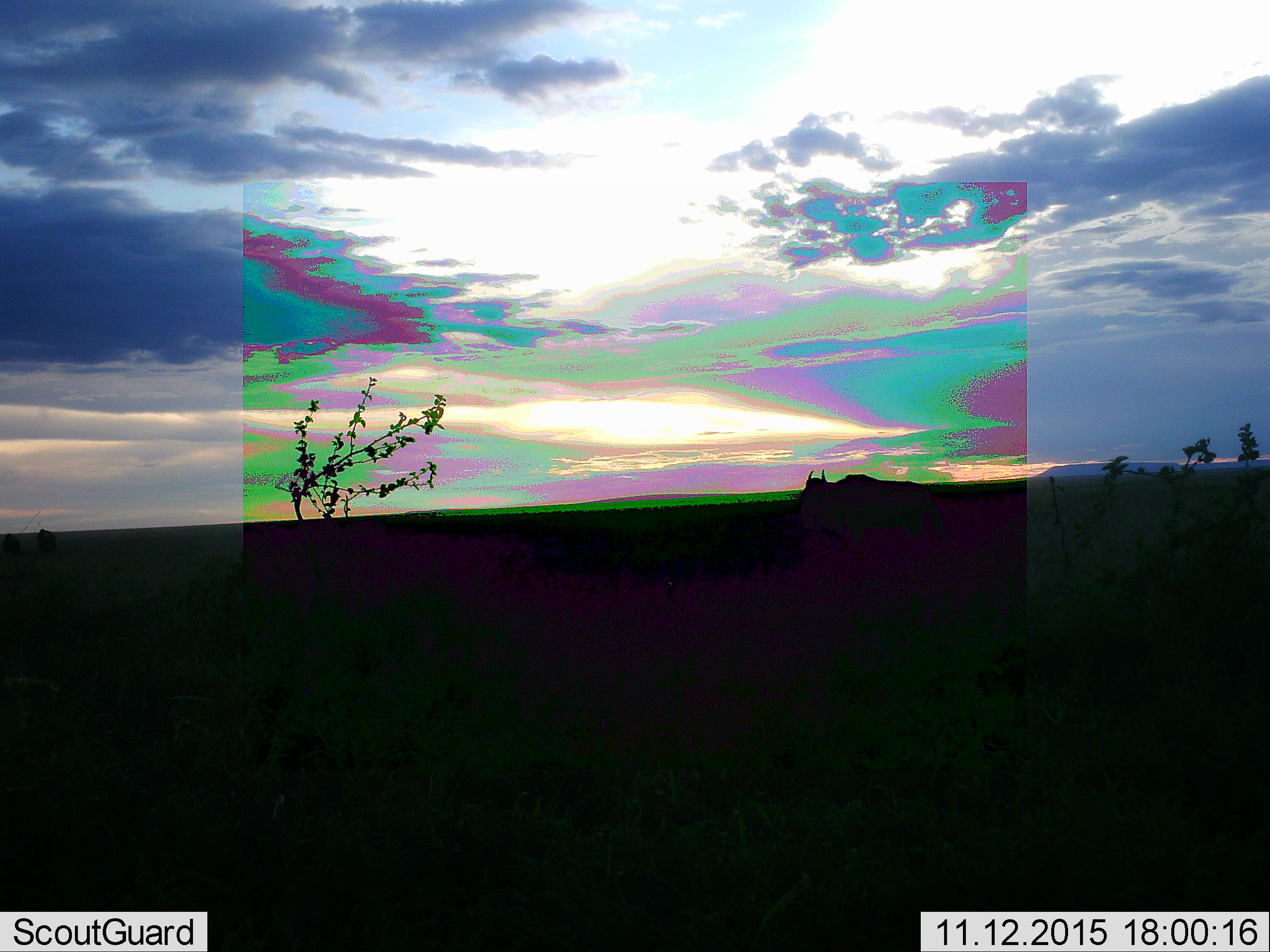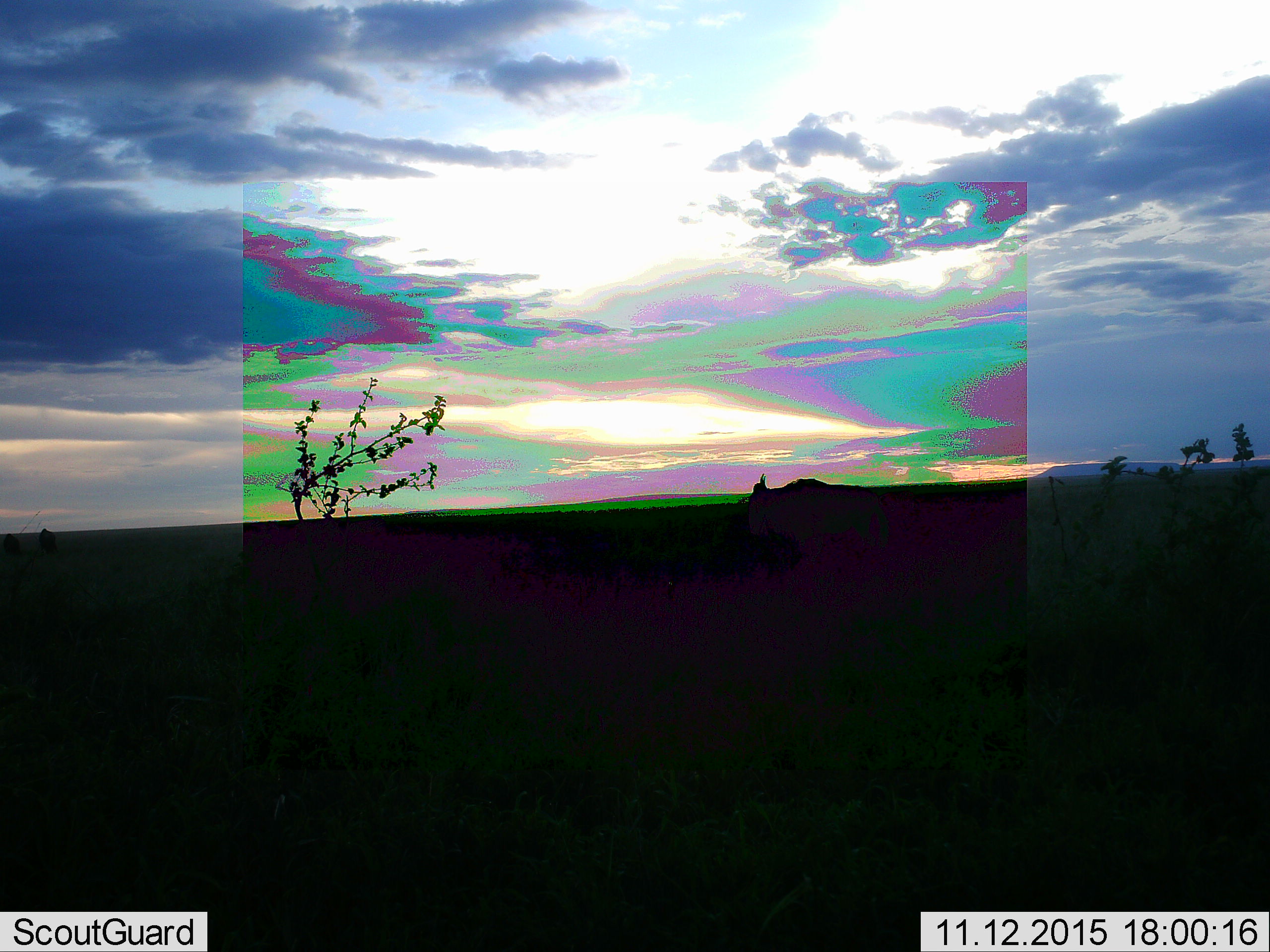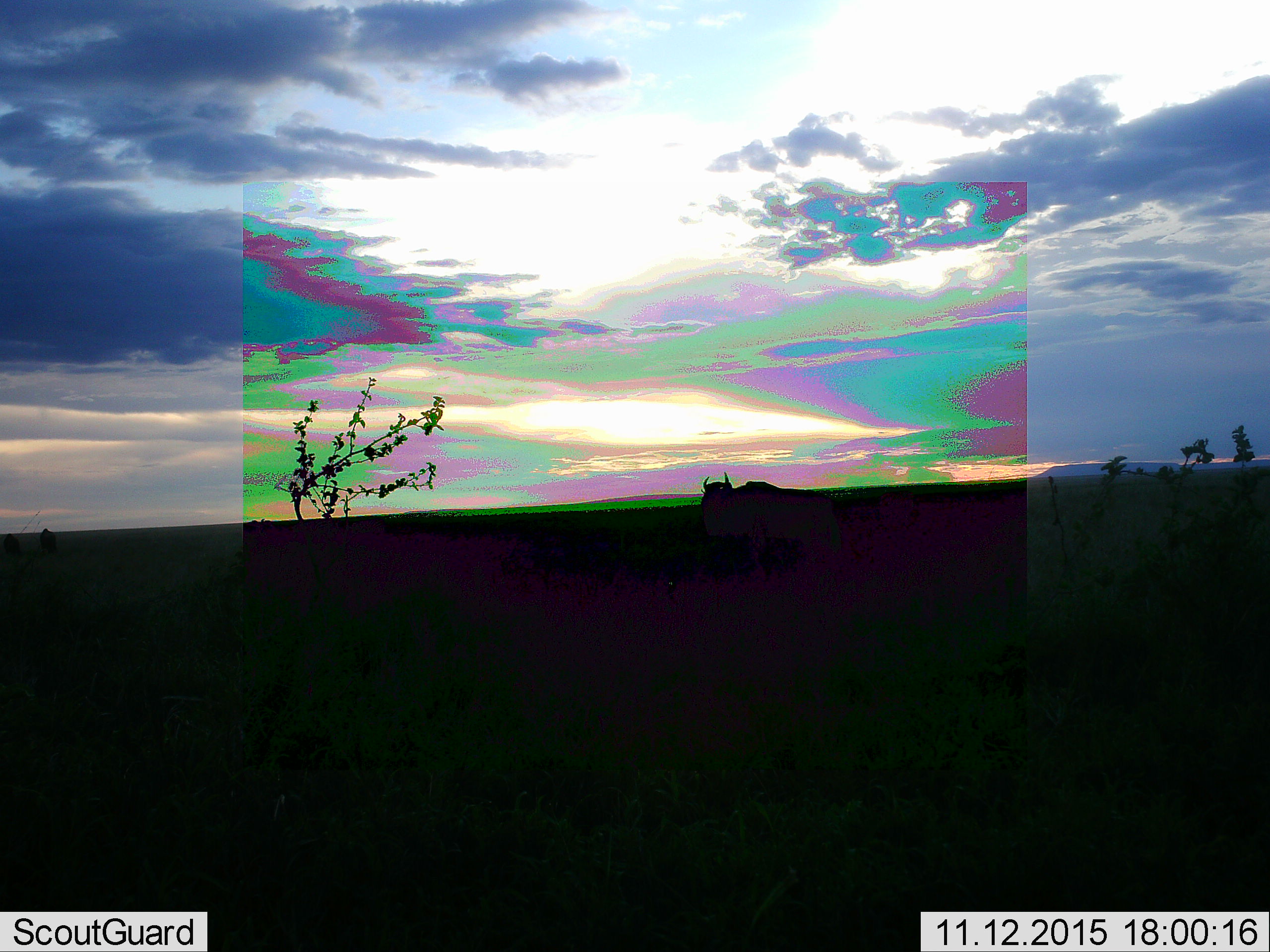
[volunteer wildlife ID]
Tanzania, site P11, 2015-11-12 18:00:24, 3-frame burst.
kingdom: Animalia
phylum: Chordata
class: Mammalia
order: Artiodactyla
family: Bovidae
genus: Connochaetes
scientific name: Connochaetes taurinus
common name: blue wildebeest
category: wildebeest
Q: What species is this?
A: Wildebeest (blue wildebeest) (Connochaetes taurinus).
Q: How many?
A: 1.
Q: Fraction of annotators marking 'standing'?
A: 0%.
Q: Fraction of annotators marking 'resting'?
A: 0%.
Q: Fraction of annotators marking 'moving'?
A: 100%.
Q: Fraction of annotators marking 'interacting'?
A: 0%.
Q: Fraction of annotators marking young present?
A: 0%.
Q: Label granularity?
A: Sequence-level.